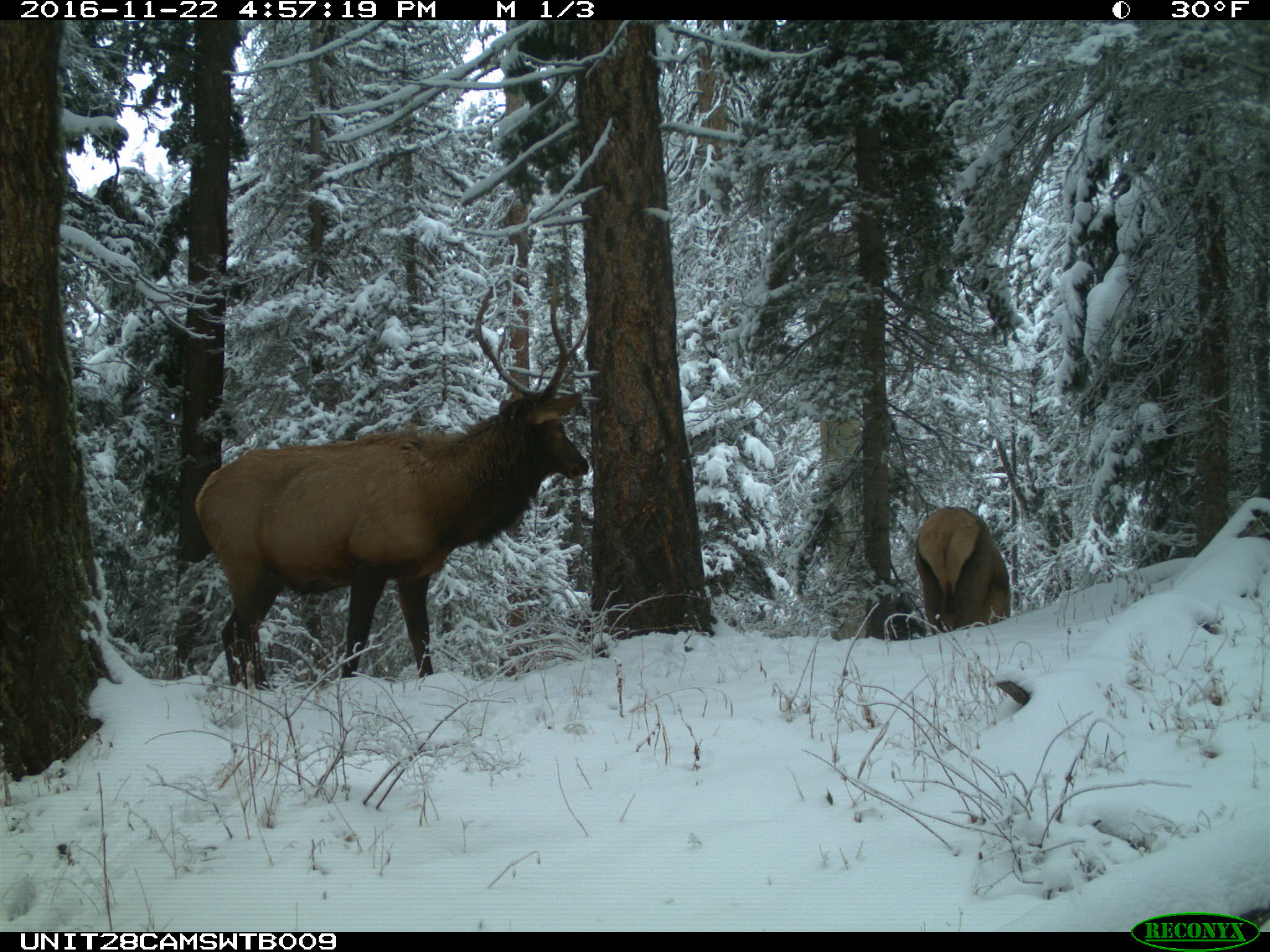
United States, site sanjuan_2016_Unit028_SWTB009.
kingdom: Animalia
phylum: Chordata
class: Mammalia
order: Artiodactyla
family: Cervidae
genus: Cervus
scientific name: Cervus elaphus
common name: red deer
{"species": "Cervus elaphus (red deer)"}